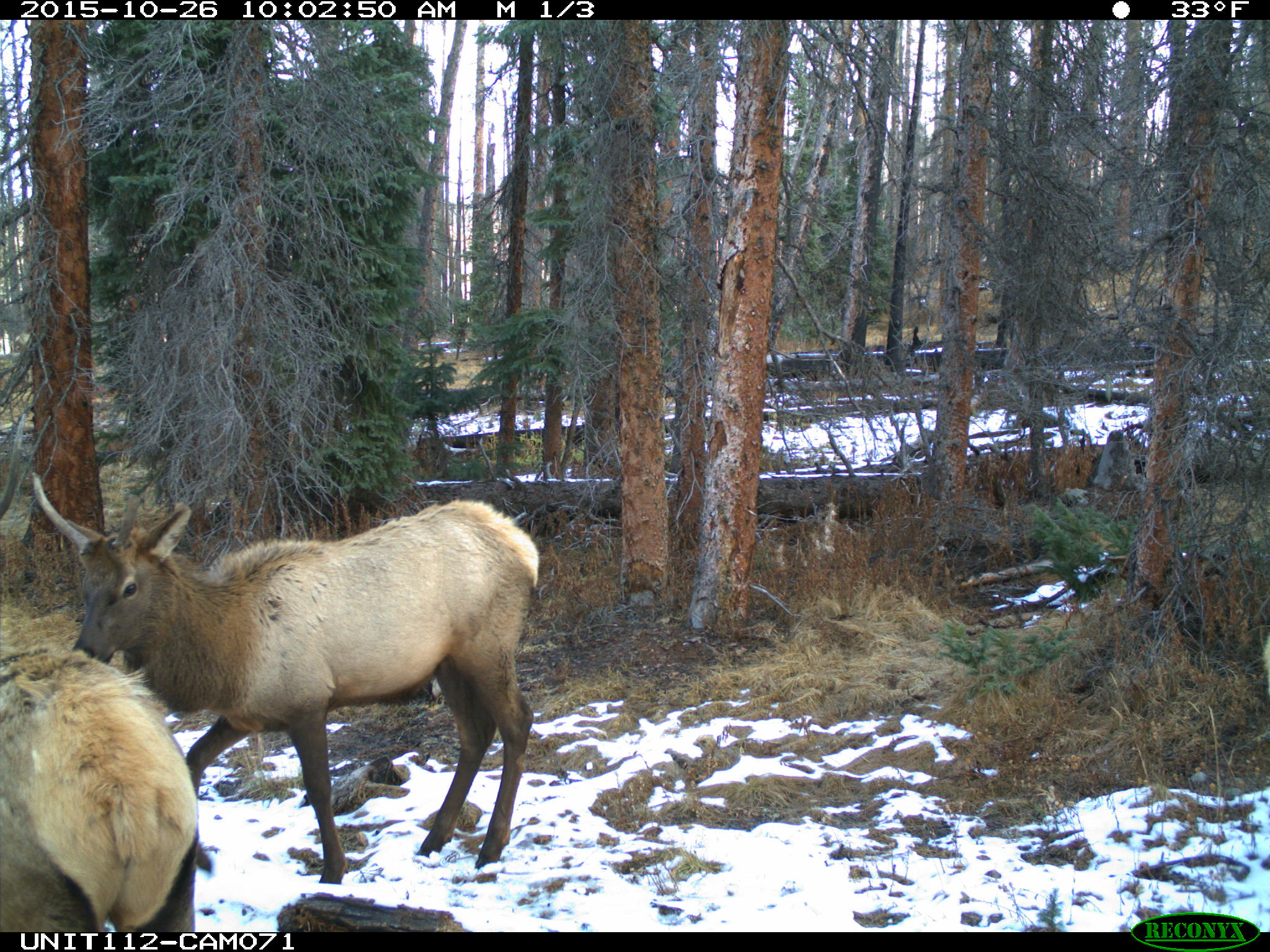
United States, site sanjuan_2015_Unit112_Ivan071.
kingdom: Animalia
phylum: Chordata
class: Mammalia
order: Artiodactyla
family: Cervidae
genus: Cervus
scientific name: Cervus elaphus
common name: red deer